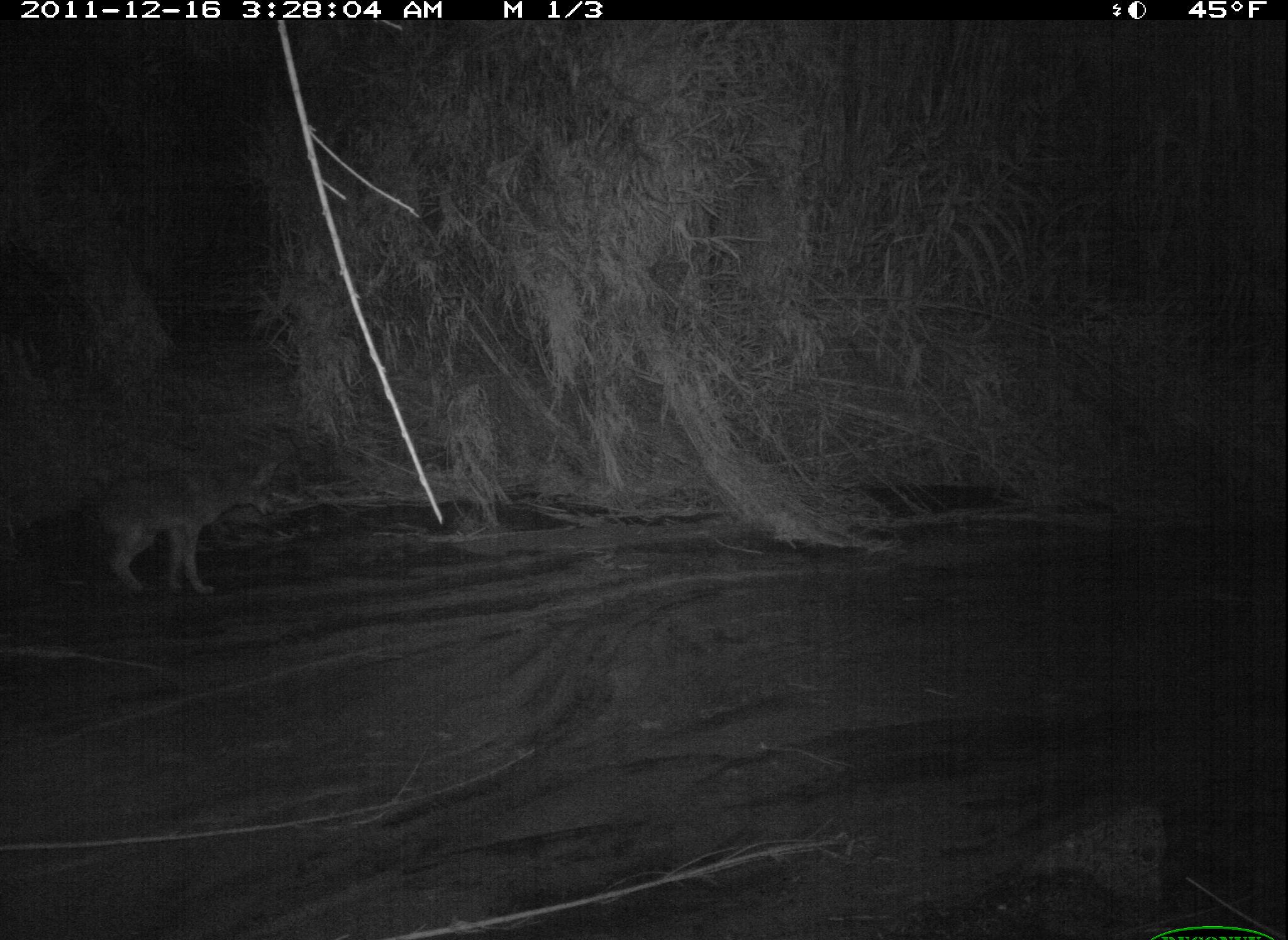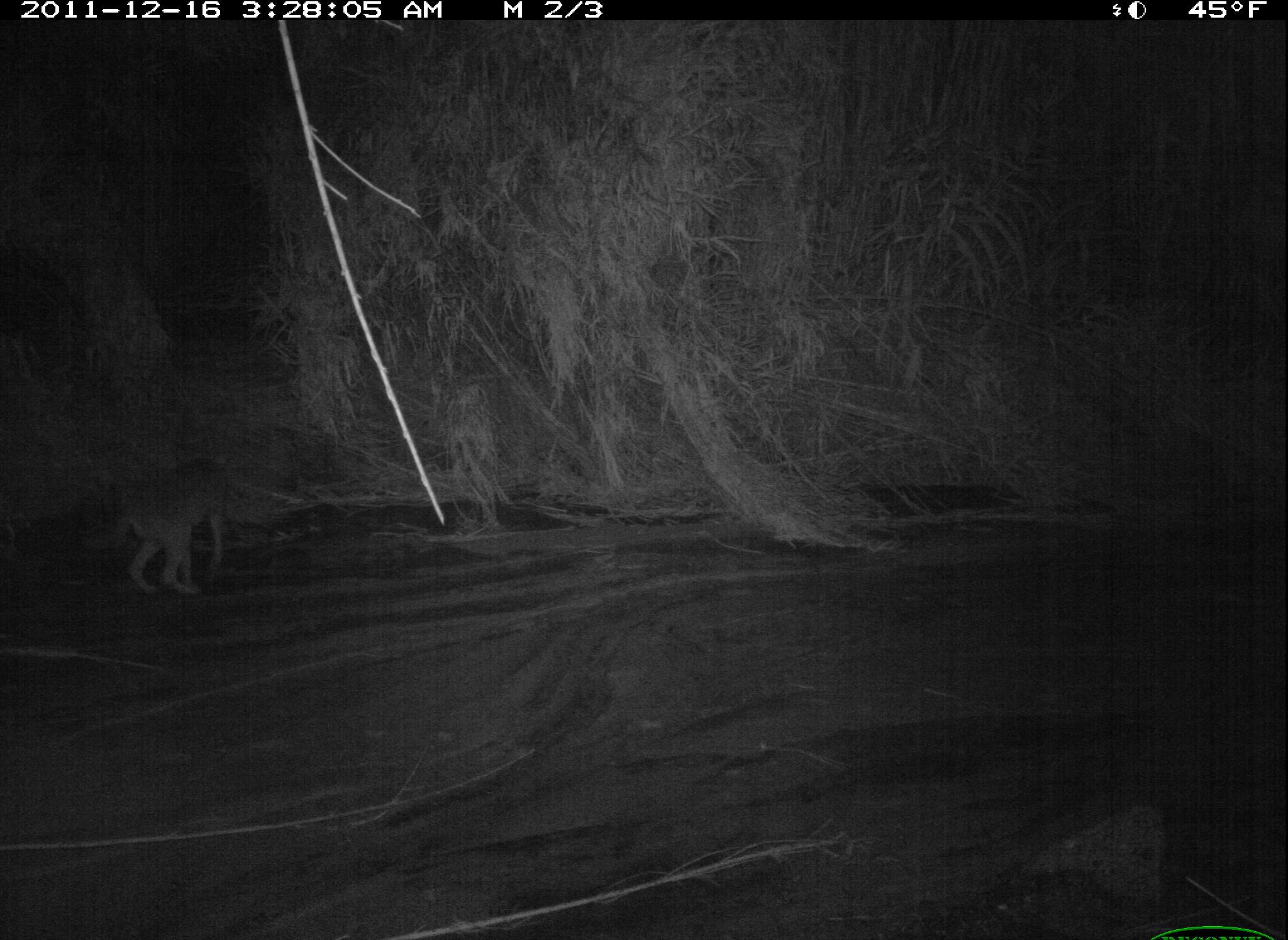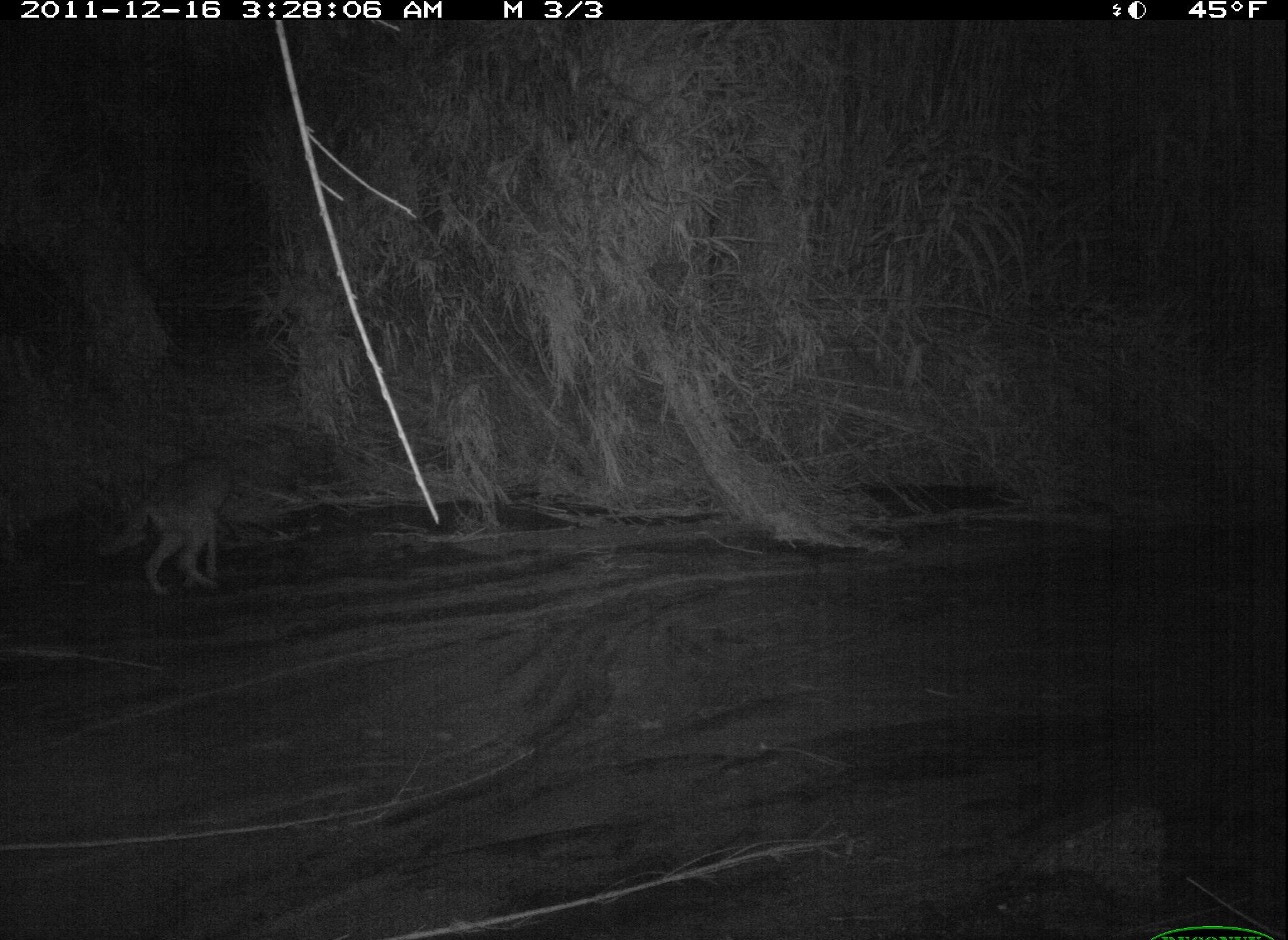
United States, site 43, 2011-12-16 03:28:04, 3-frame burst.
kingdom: Animalia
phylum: Chordata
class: Mammalia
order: Carnivora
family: Canidae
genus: Canis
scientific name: Canis latrans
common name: coyote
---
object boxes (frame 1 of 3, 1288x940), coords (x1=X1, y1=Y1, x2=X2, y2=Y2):
coyote: (x1=43, y1=437, x2=304, y2=606)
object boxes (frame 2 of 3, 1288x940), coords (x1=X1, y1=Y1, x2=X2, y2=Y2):
coyote: (x1=77, y1=450, x2=251, y2=609)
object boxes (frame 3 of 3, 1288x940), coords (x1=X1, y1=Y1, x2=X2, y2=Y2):
coyote: (x1=97, y1=446, x2=251, y2=601)